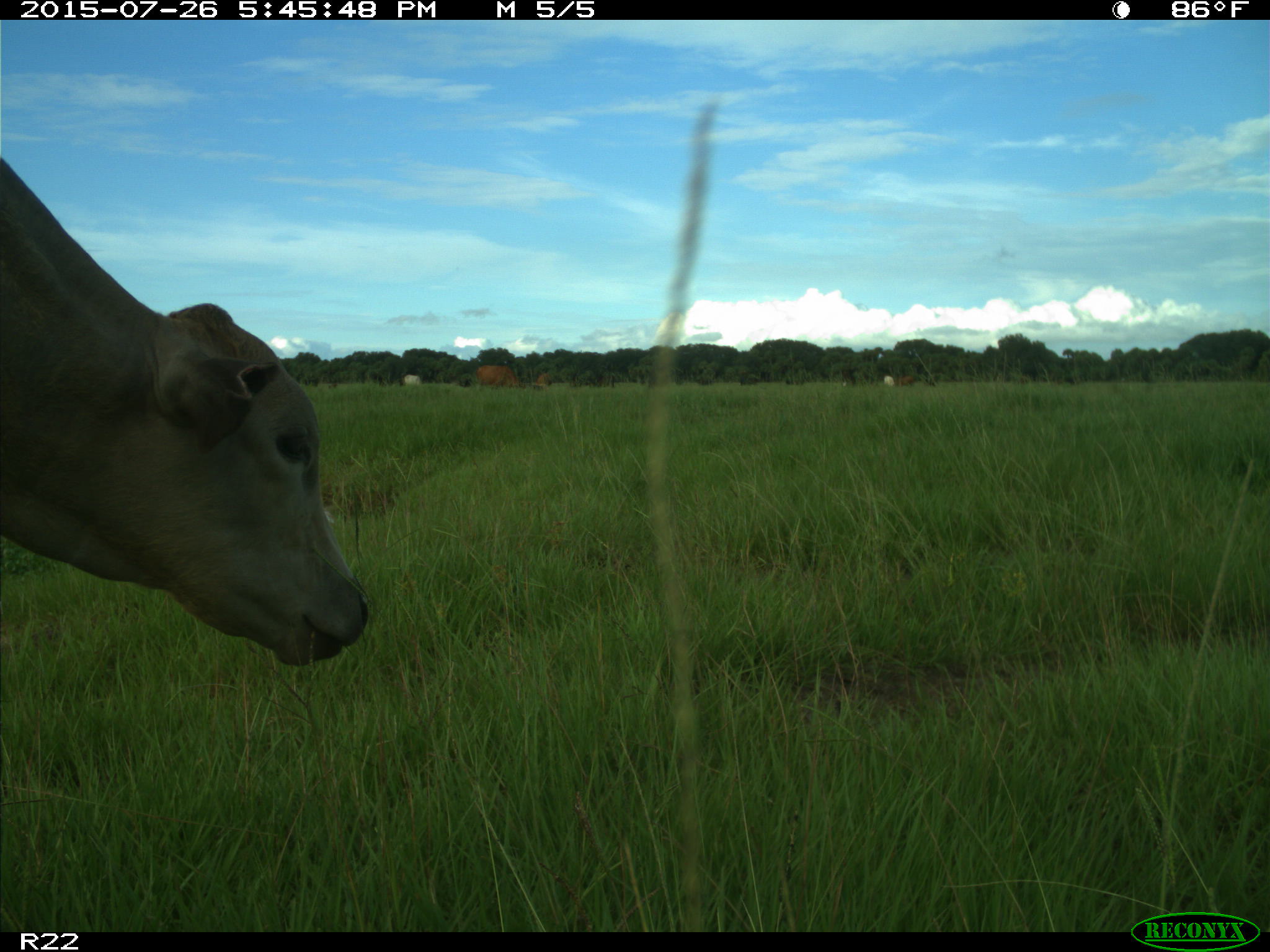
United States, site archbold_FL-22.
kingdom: Animalia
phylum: Chordata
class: Mammalia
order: Artiodactyla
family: Bovidae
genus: Bos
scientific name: Bos taurus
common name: domestic cow